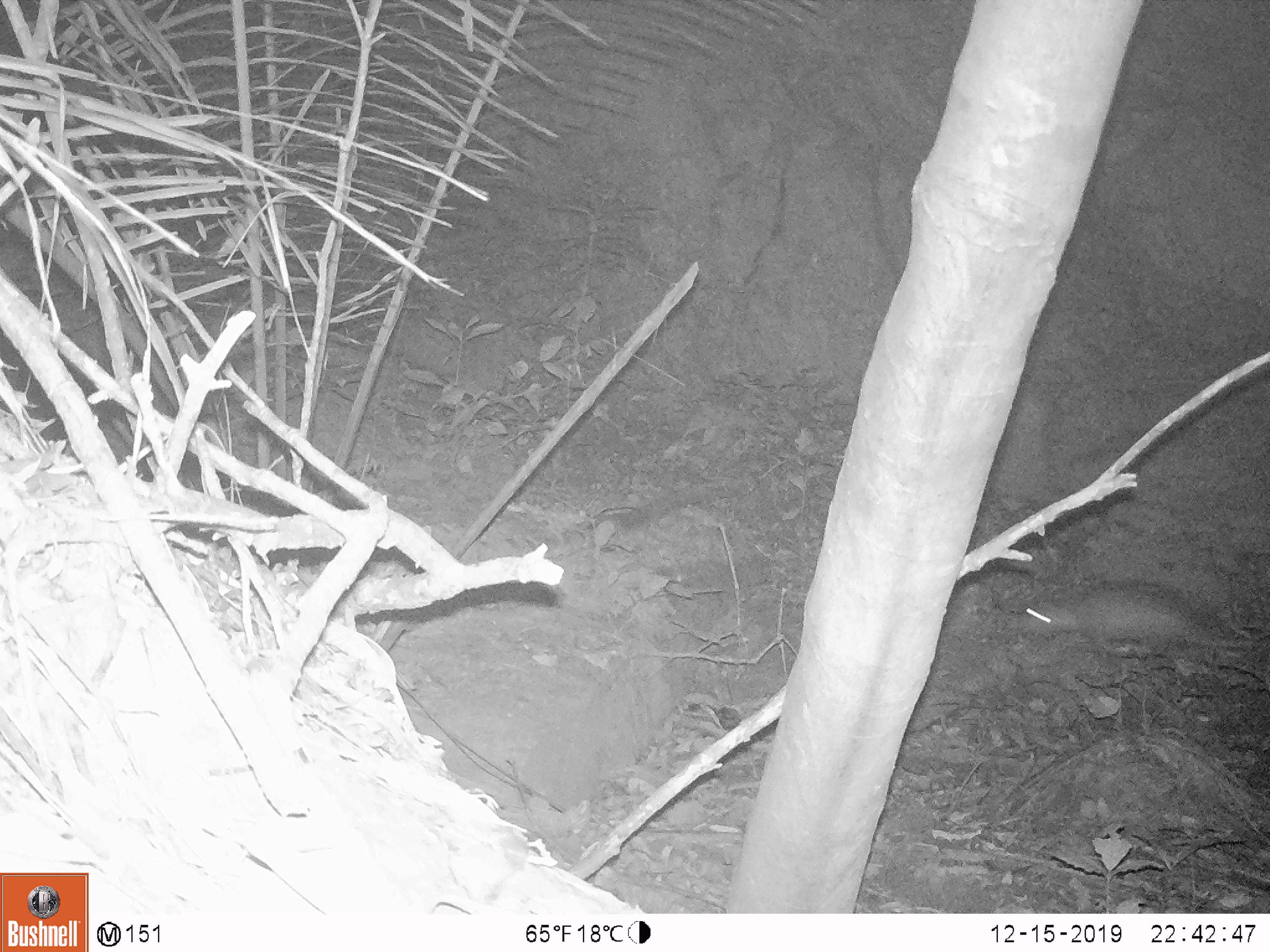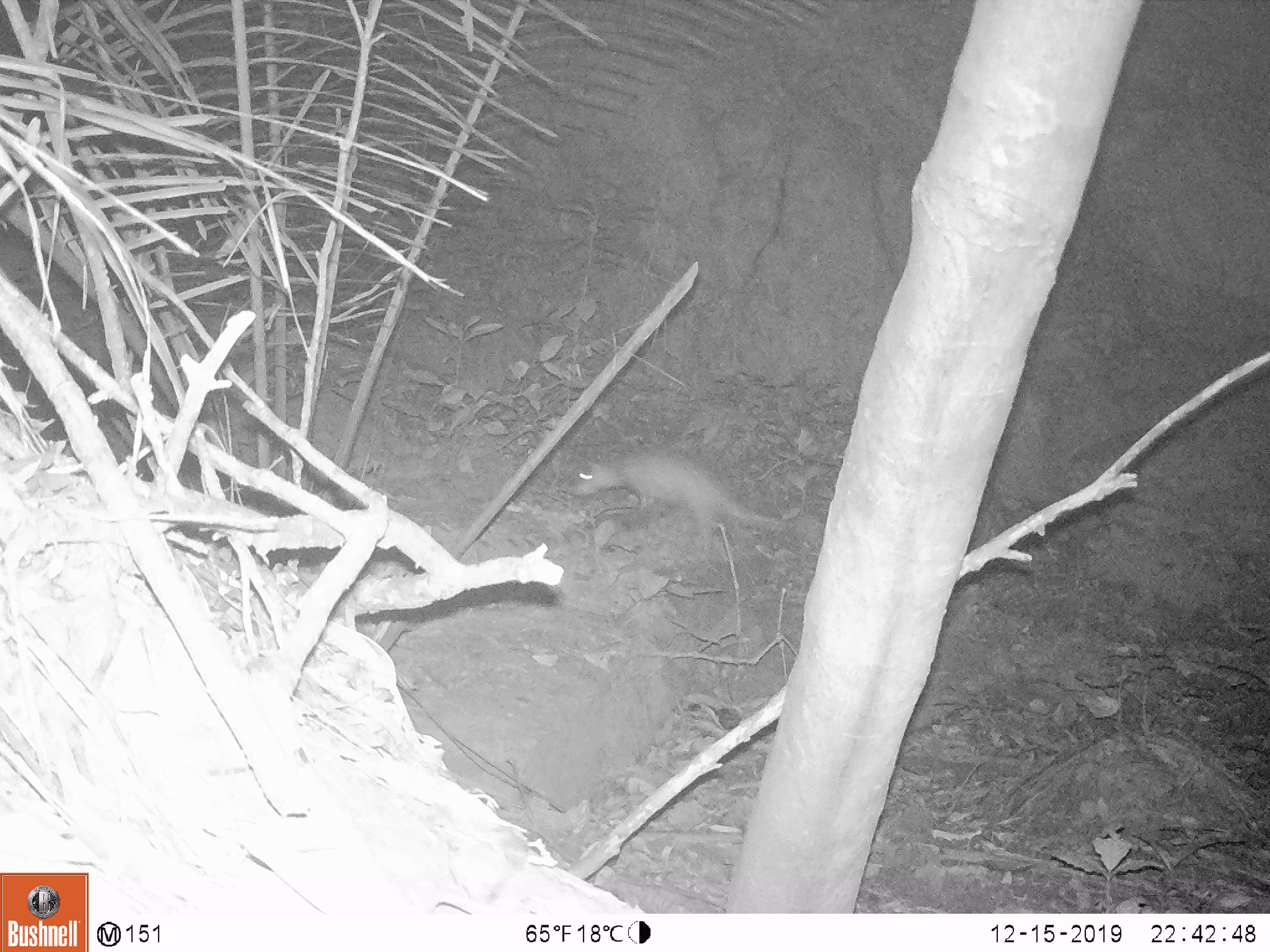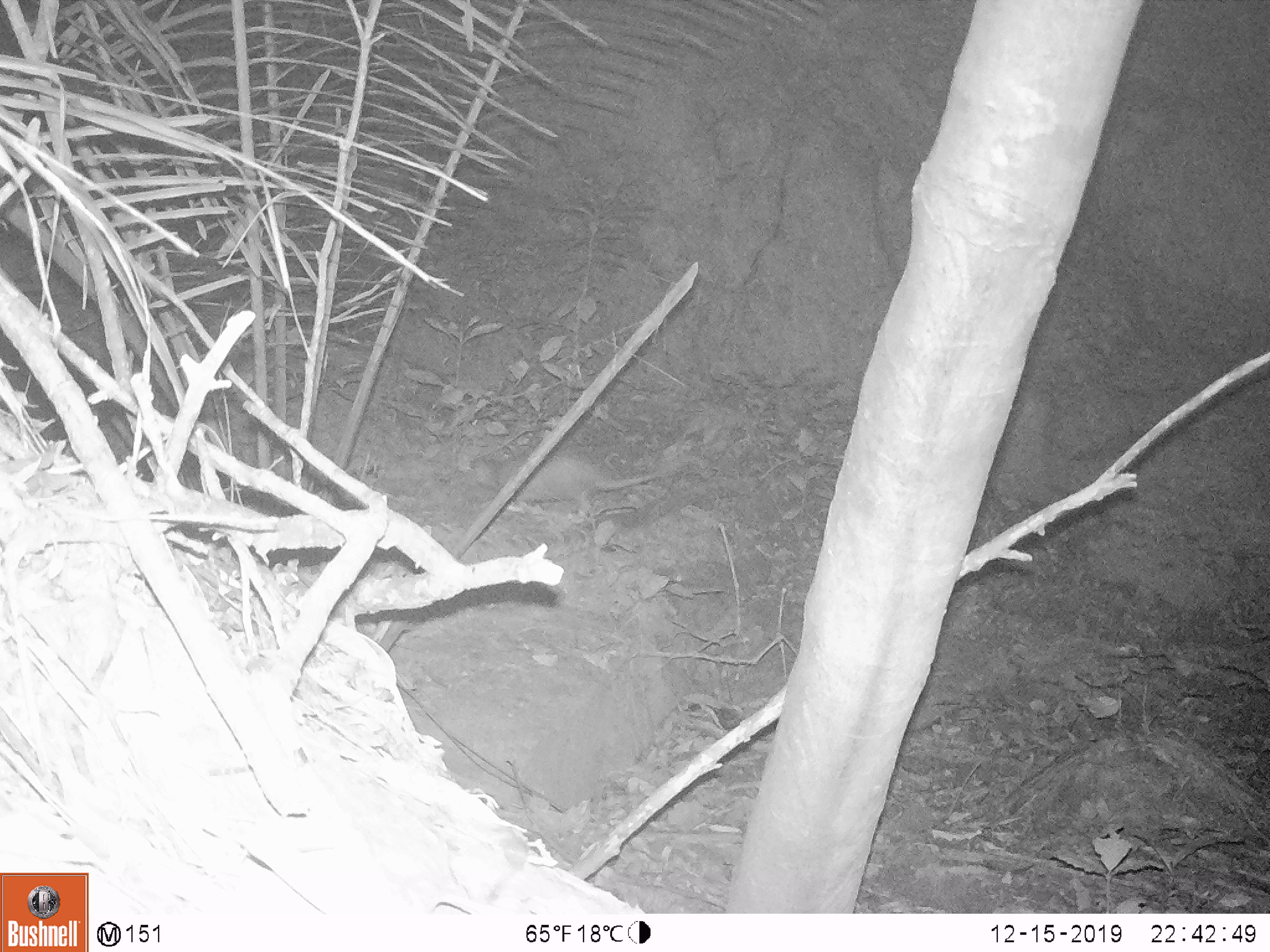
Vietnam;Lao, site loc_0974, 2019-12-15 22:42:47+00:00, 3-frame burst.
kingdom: Animalia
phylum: Chordata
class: Mammalia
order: Rodentia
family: Hystricidae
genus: Atherurus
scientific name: Atherurus macrourus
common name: asiatic brush-tailed porcupine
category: asiatic brush tailed porcupine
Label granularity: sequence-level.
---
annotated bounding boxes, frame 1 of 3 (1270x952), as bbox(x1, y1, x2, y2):
asiatic brush tailed porcupine: bbox(1014, 580, 1266, 660)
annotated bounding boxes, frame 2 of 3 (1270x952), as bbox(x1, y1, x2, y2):
asiatic brush tailed porcupine: bbox(569, 445, 789, 551)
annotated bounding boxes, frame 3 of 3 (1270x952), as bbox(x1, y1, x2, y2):
asiatic brush tailed porcupine: bbox(464, 452, 684, 516)